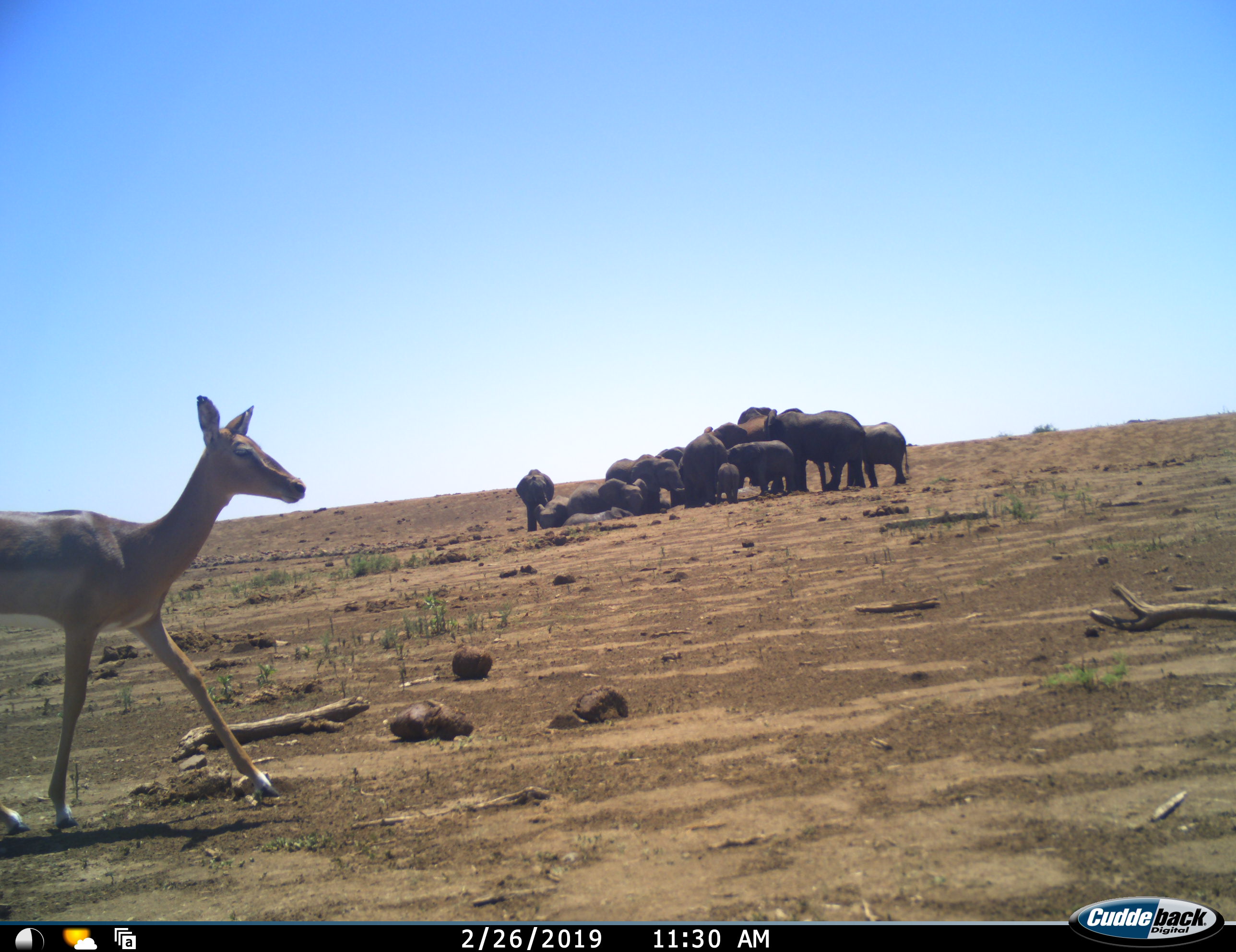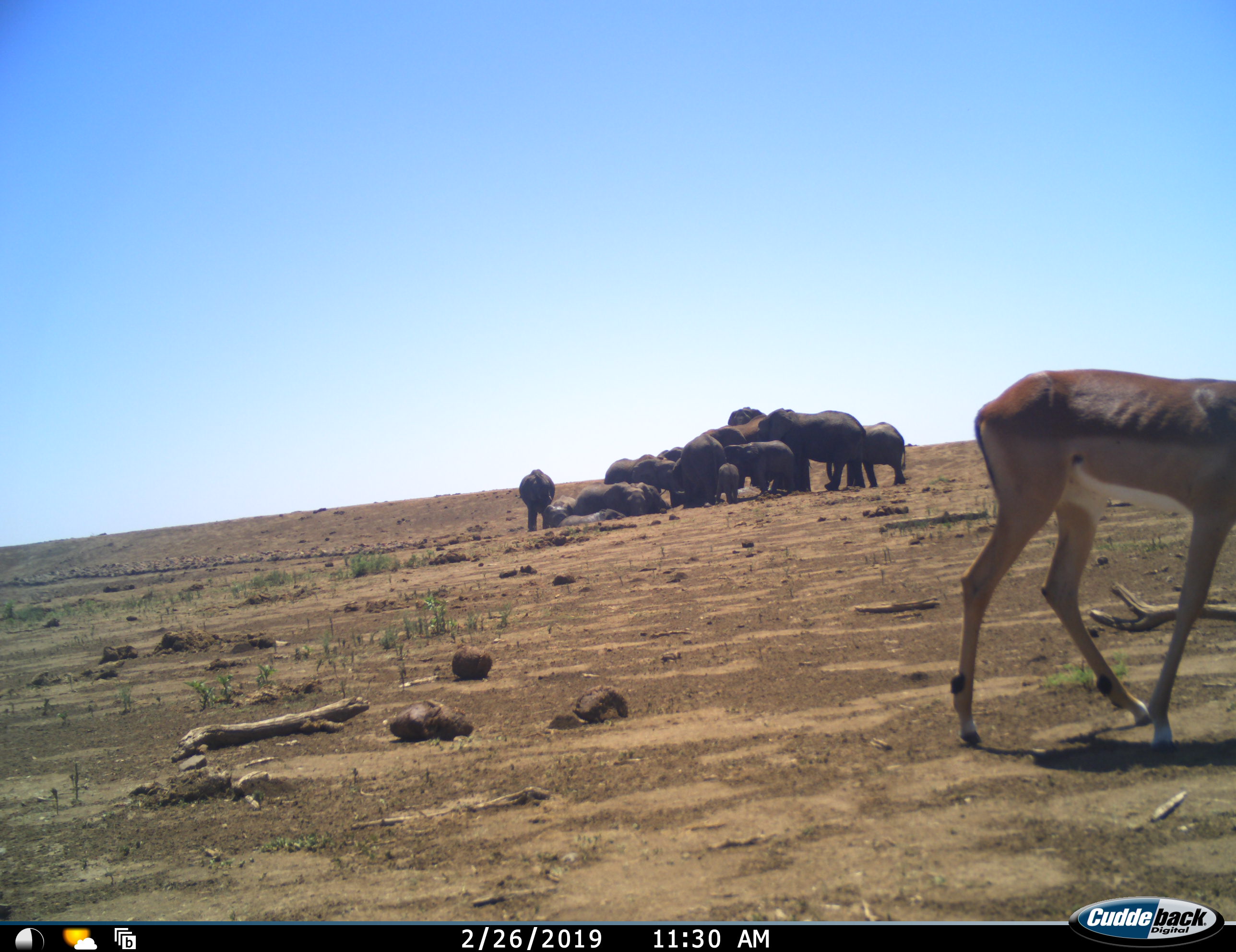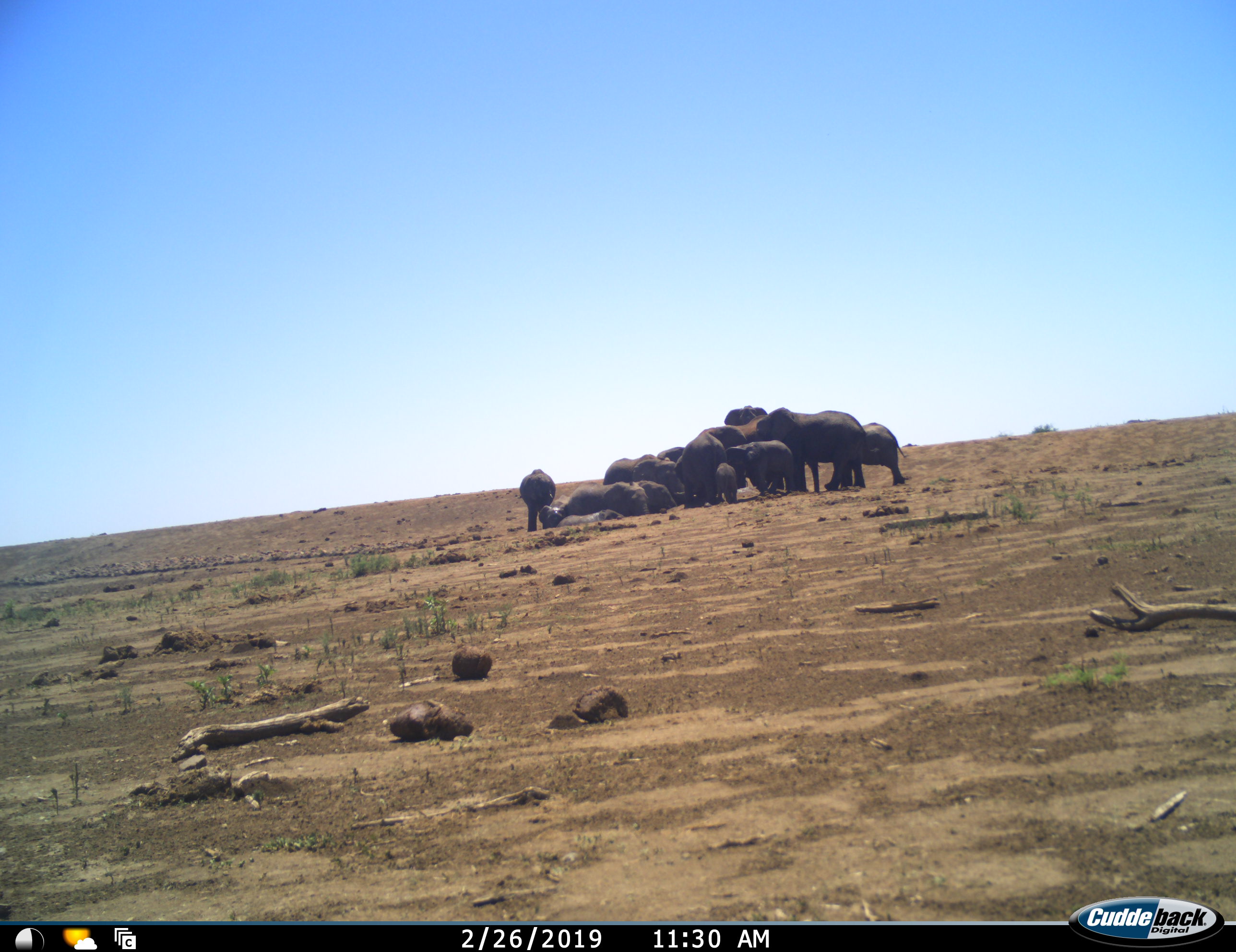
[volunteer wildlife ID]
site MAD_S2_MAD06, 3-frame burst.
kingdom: Animalia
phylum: Chordata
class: Mammalia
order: Proboscidea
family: Elephantidae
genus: Loxodonta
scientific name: Loxodonta africana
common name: african bush elephant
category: elephant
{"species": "elephant (african bush elephant) (Loxodonta africana)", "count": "11-50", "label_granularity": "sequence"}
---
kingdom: Animalia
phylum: Chordata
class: Mammalia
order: Artiodactyla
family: Bovidae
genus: Aepyceros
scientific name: Aepyceros melampus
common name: impala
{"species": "impala (Aepyceros melampus)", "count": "1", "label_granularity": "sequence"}